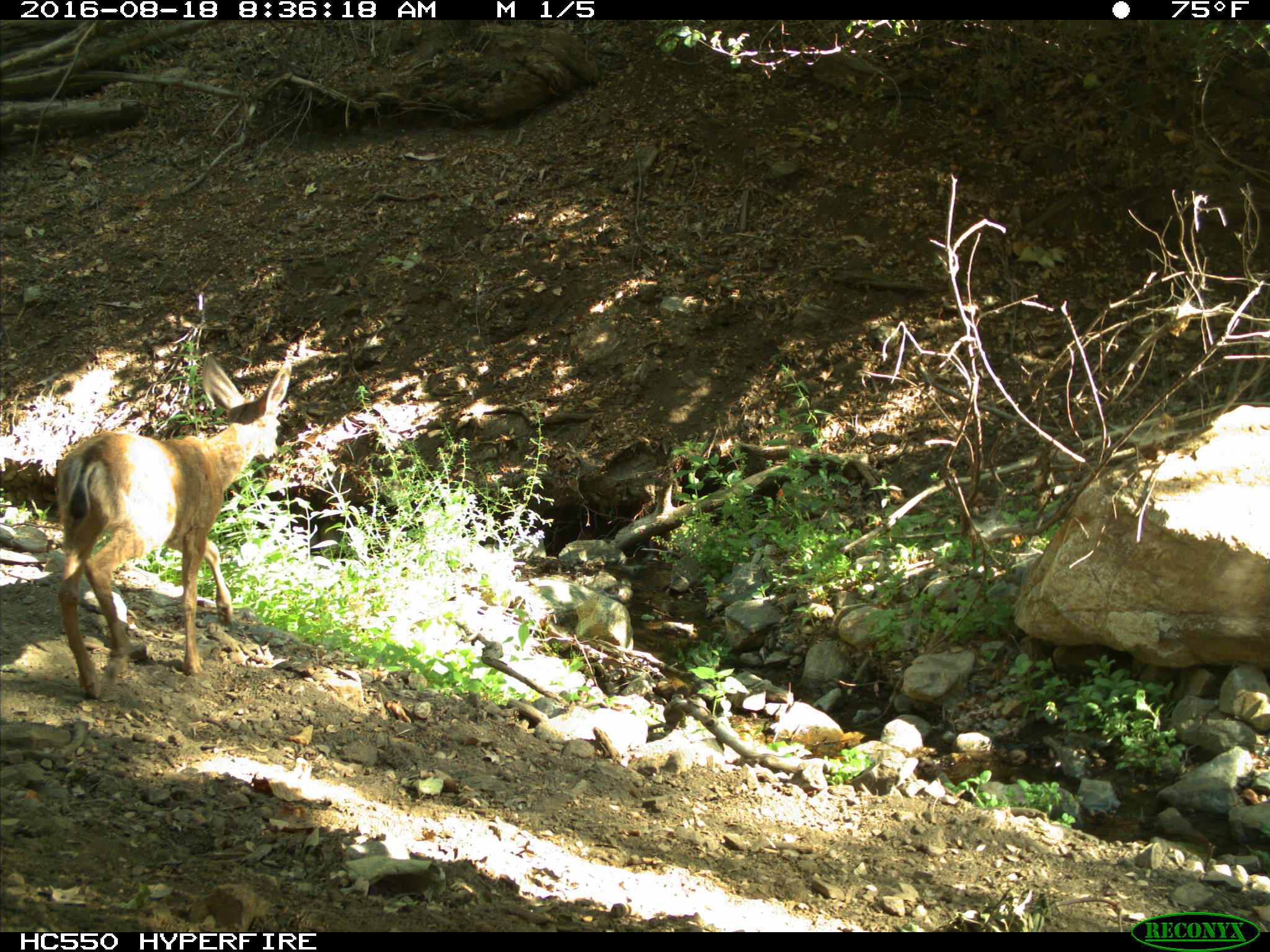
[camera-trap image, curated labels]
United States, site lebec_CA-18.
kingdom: Animalia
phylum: Chordata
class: Mammalia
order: Carnivora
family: Ursidae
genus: Ursus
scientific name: Ursus americanus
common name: american black bear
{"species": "Ursus americanus (american black bear)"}